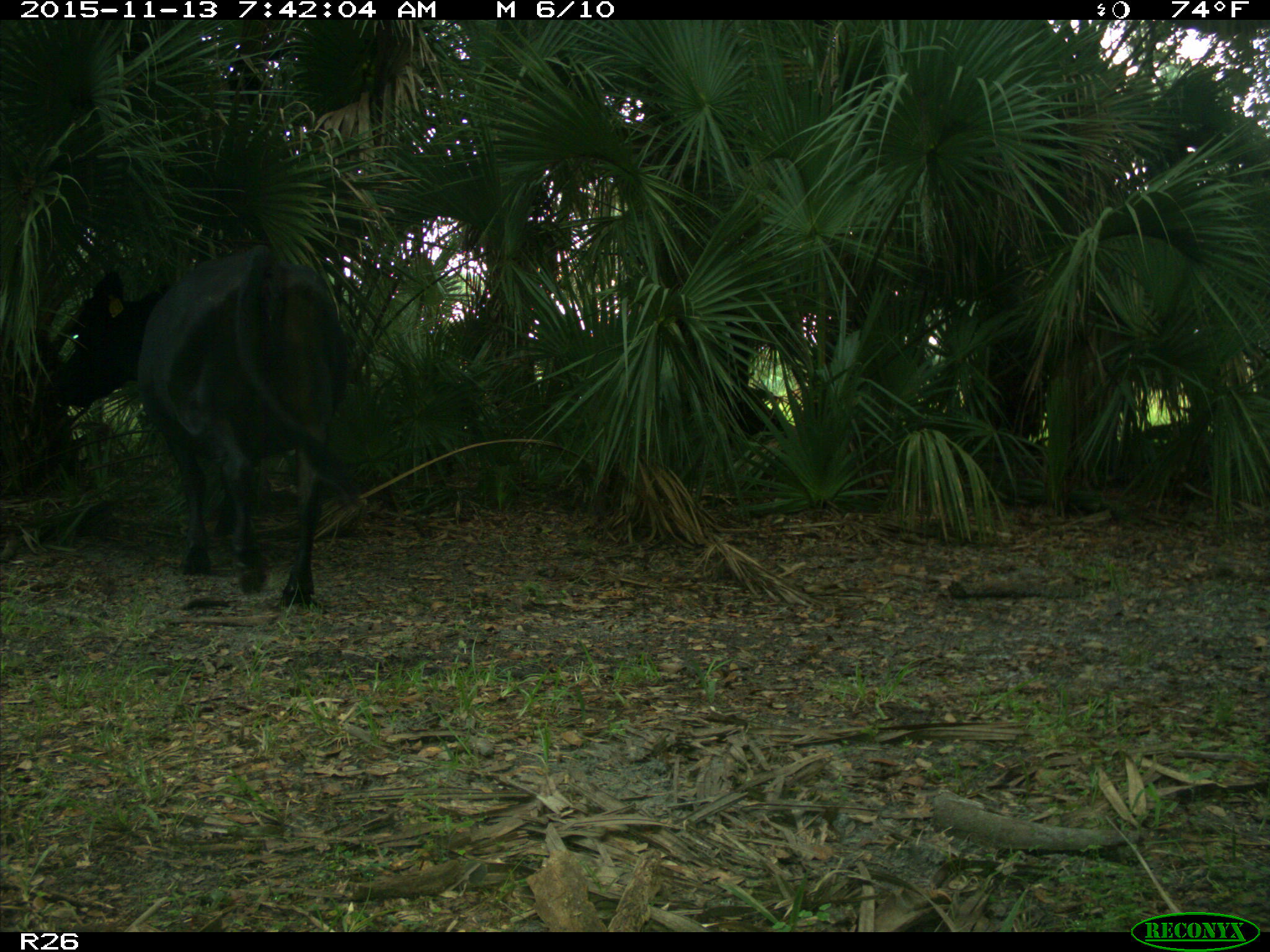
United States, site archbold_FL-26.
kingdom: Animalia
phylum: Chordata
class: Mammalia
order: Artiodactyla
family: Bovidae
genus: Bos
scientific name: Bos taurus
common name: domestic cow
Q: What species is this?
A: Bos taurus (domestic cow).